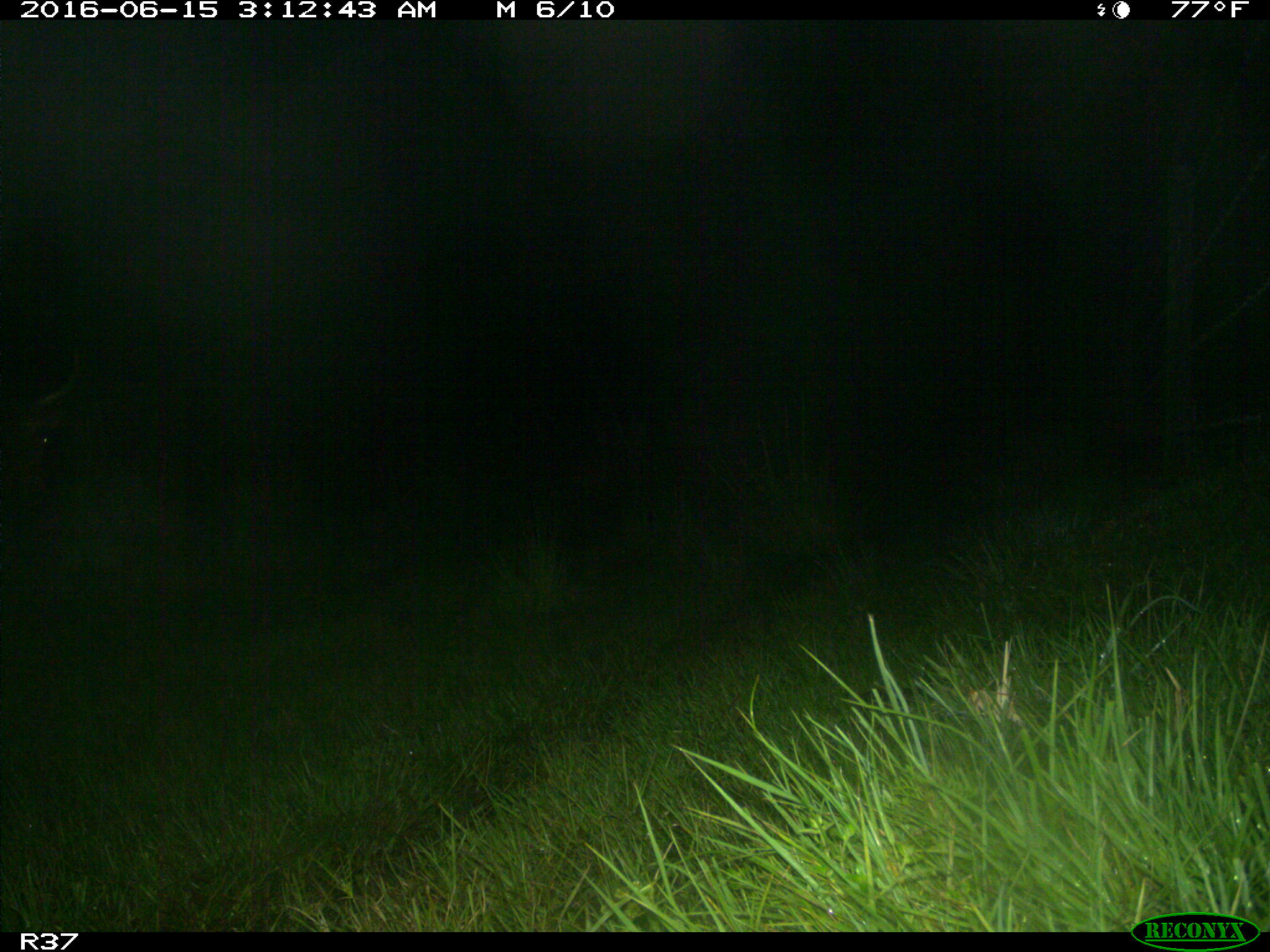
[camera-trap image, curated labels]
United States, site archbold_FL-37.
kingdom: Animalia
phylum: Chordata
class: Mammalia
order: Artiodactyla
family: Bovidae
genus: Bos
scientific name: Bos taurus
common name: domestic cow